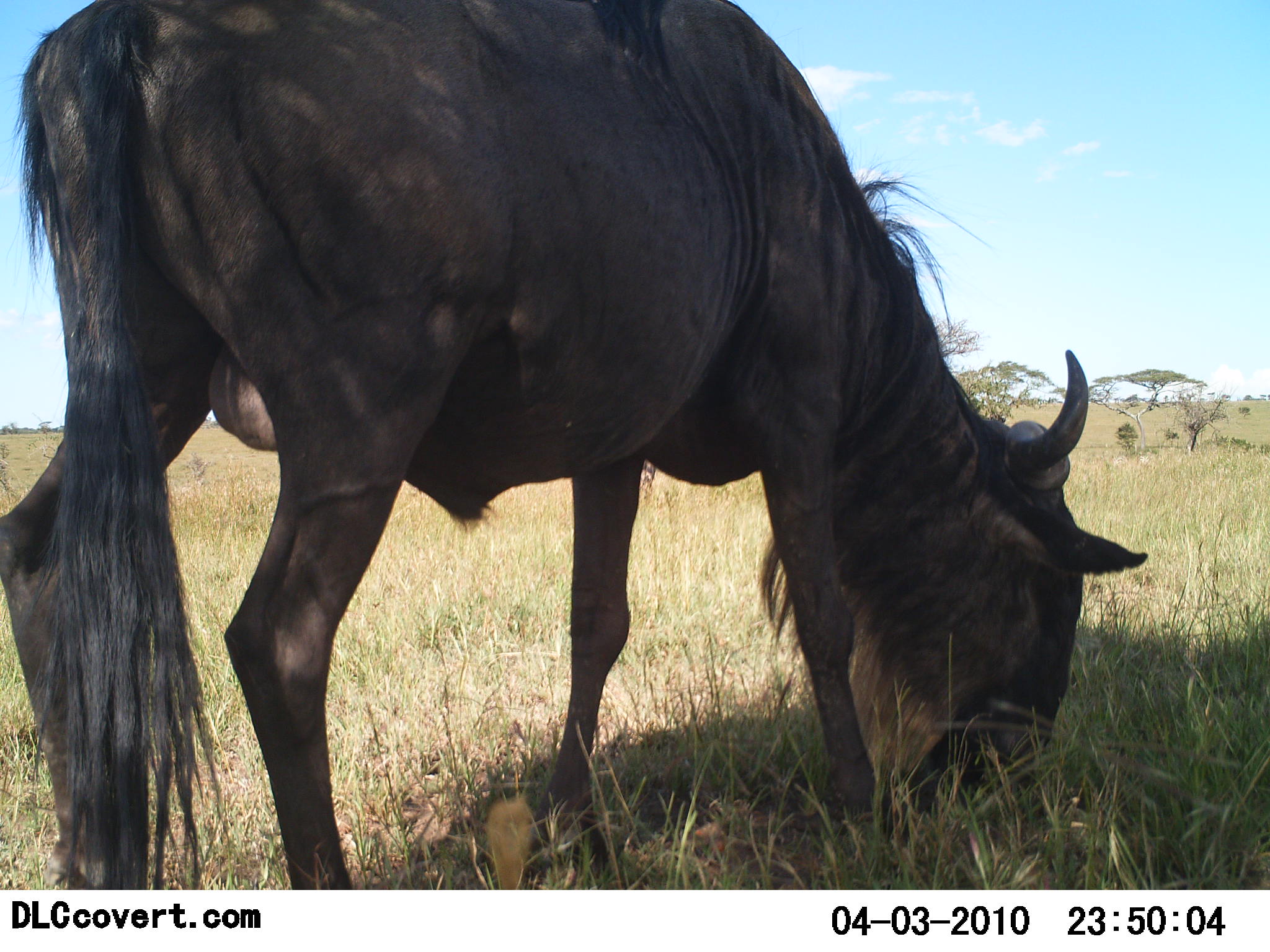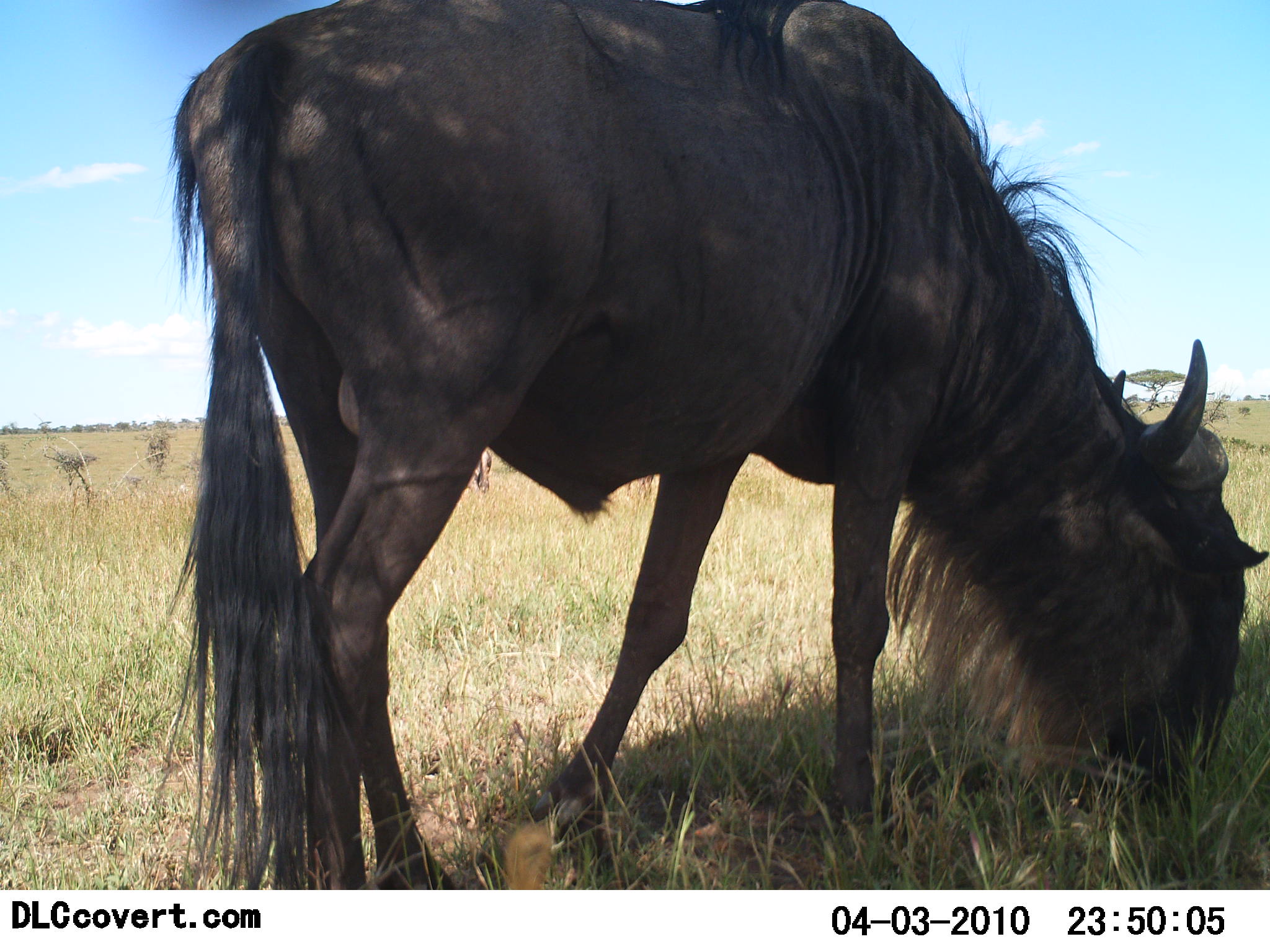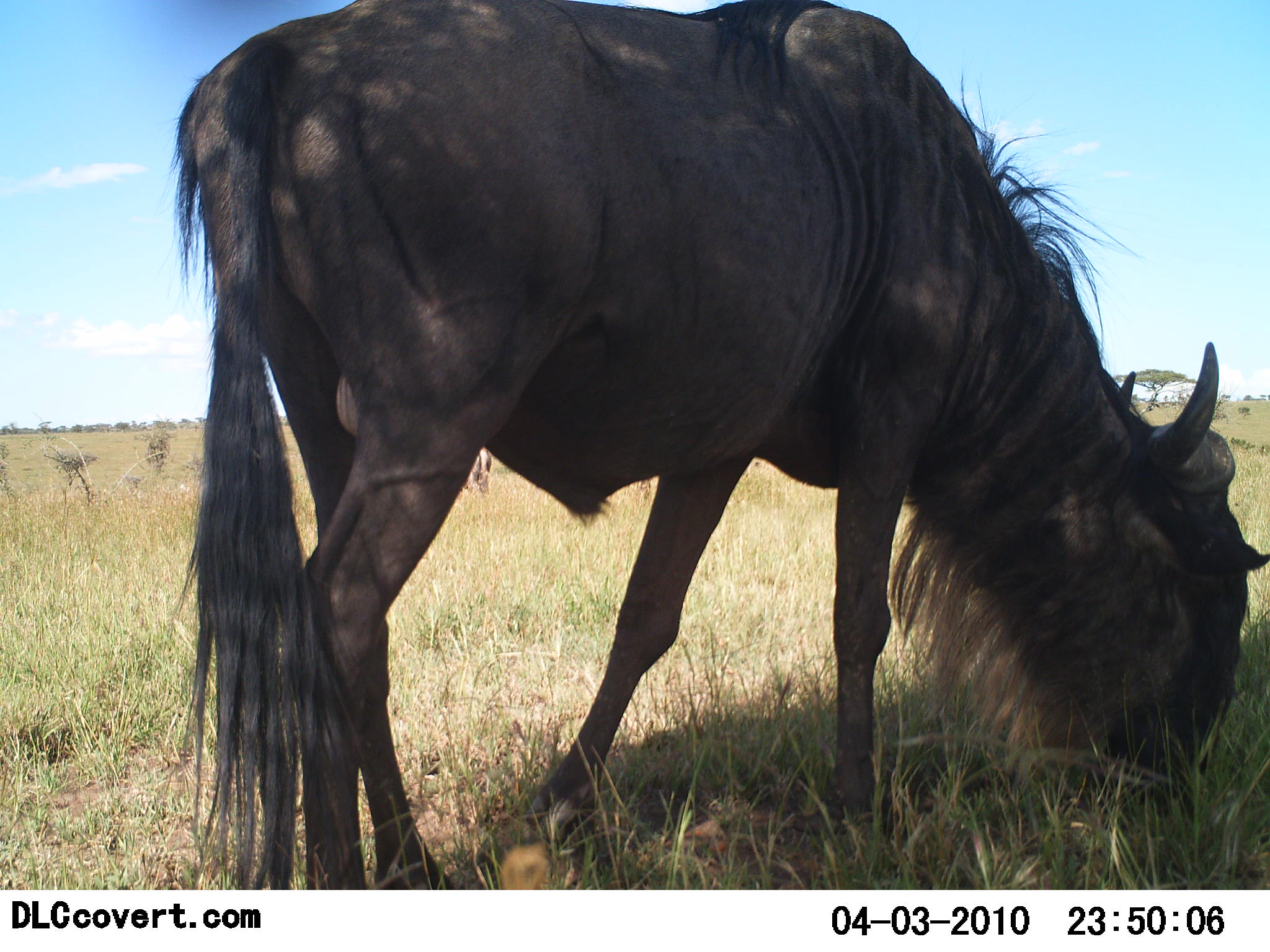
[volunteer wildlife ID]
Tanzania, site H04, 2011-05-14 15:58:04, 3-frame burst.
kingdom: Animalia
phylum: Chordata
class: Mammalia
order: Artiodactyla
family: Bovidae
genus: Connochaetes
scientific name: Connochaetes taurinus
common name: blue wildebeest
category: wildebeest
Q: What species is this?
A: Wildebeest (blue wildebeest) (Connochaetes taurinus).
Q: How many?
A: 1.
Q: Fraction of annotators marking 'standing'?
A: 19%.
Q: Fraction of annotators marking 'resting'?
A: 0%.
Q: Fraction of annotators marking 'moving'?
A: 12%.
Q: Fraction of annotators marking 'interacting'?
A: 0%.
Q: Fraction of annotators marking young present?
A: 0%.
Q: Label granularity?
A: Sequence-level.